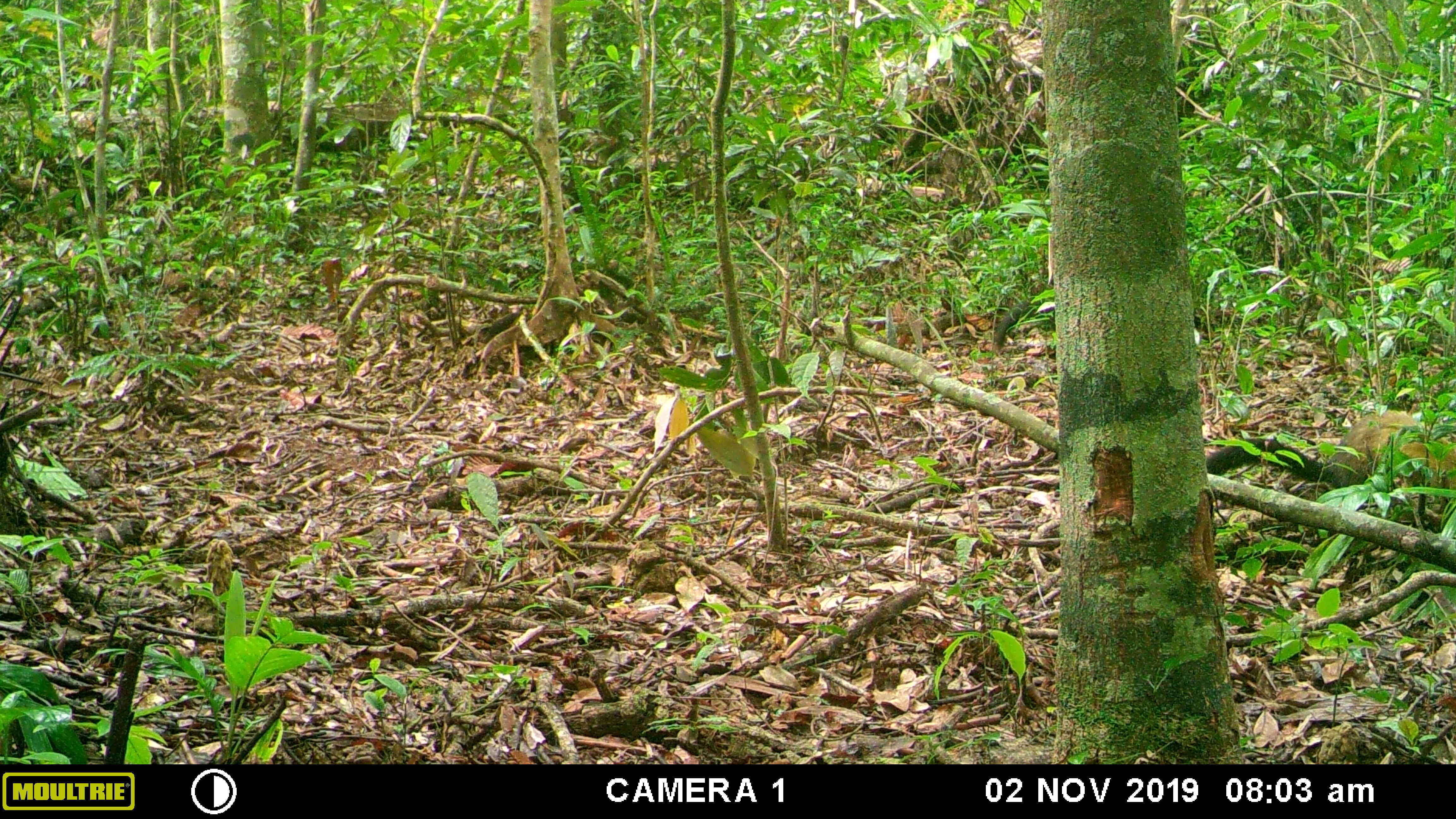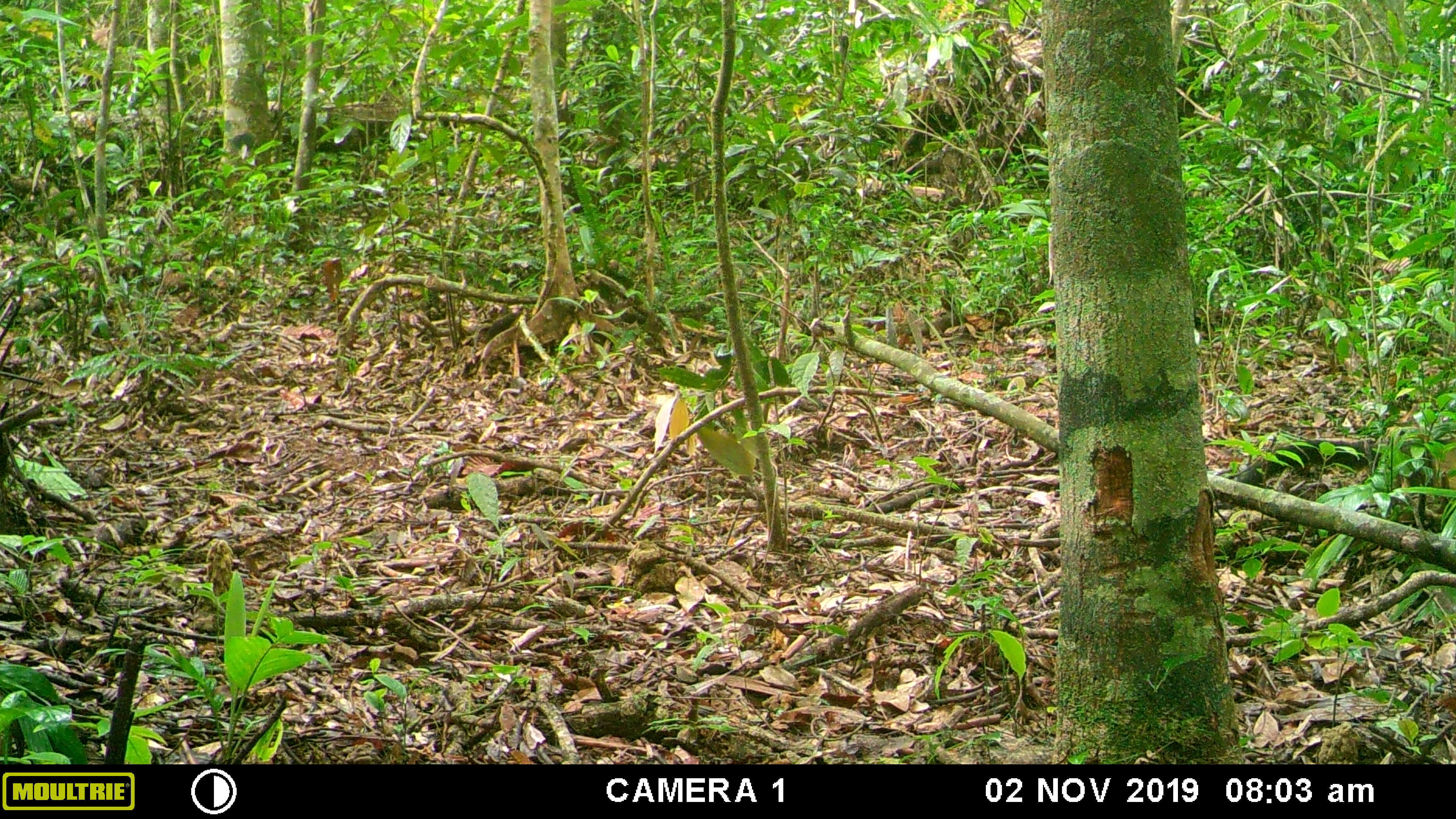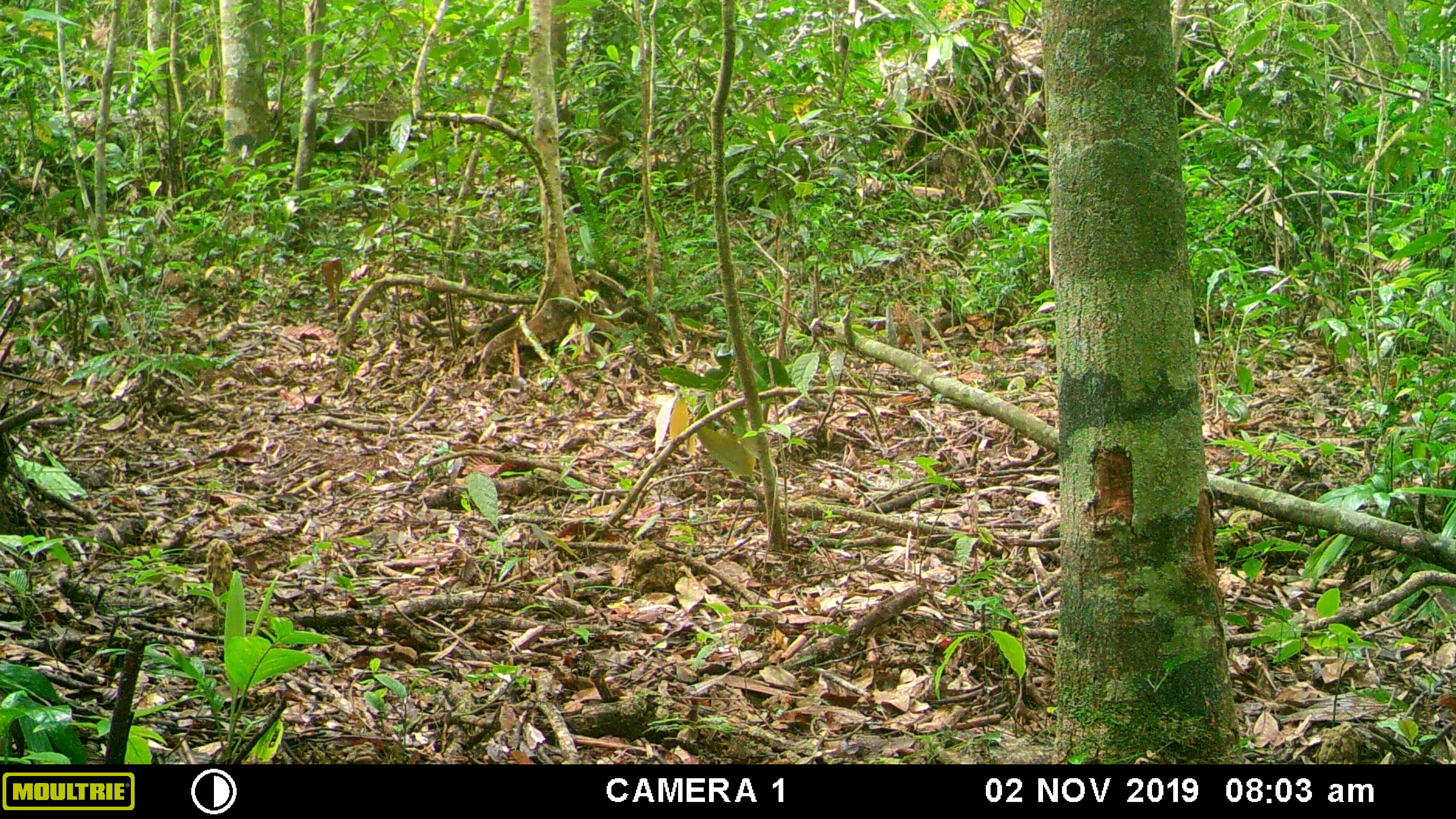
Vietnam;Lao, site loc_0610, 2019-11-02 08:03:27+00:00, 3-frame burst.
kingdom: Animalia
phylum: Chordata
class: Mammalia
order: Carnivora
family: Mustelidae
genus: Martes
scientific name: Martes flavigula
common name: yellow-throated marten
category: yellow throated marten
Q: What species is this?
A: Yellow throated marten (yellow-throated marten) (Martes flavigula).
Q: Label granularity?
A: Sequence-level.